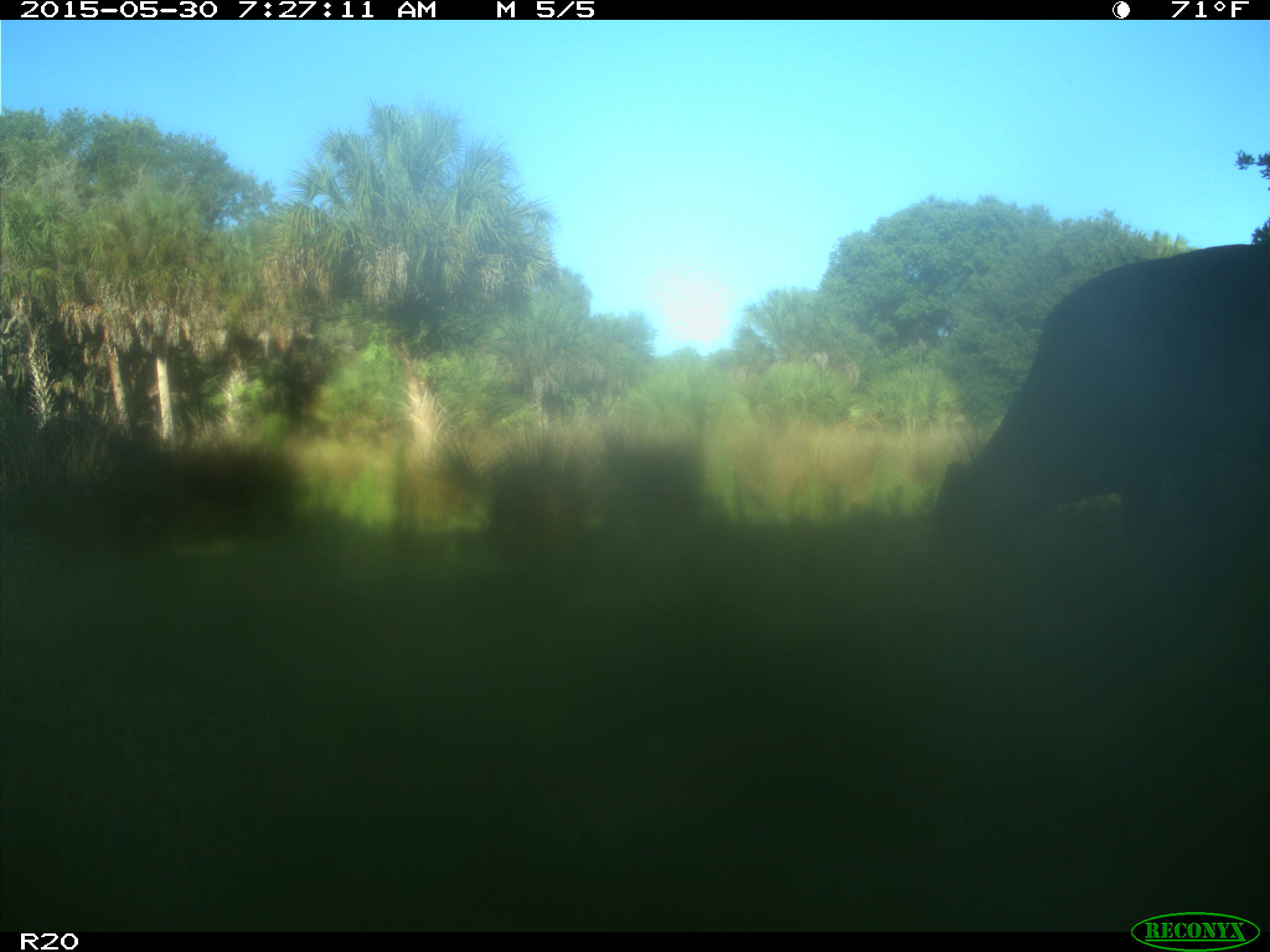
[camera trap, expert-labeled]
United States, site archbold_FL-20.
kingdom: Animalia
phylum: Chordata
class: Mammalia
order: Artiodactyla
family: Bovidae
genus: Bos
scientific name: Bos taurus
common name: domestic cow